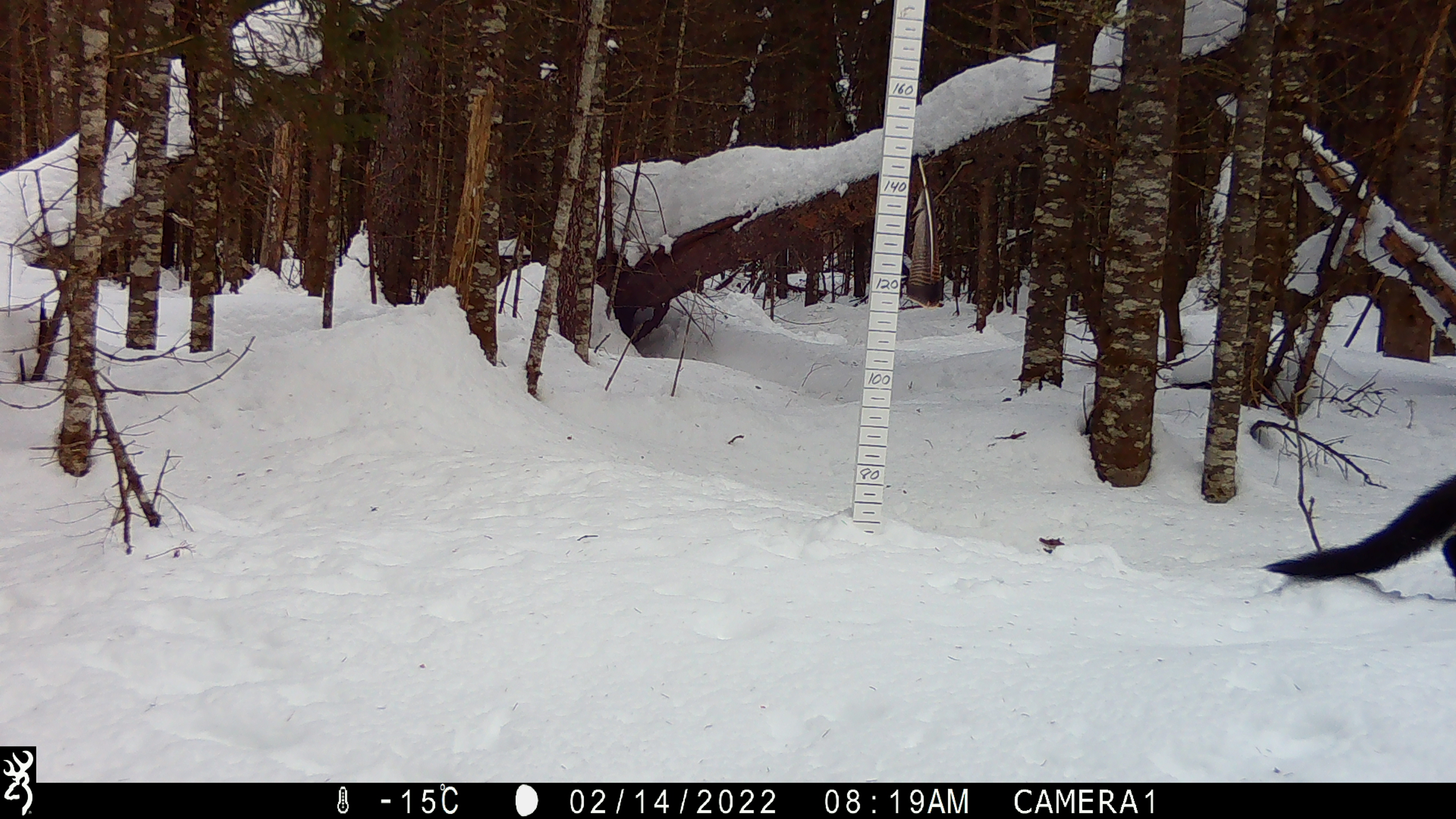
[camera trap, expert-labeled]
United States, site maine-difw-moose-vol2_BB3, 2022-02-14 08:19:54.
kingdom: Animalia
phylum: Chordata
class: Mammalia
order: Carnivora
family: Mustelidae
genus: Pekania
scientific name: Pekania pennanti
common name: fisher